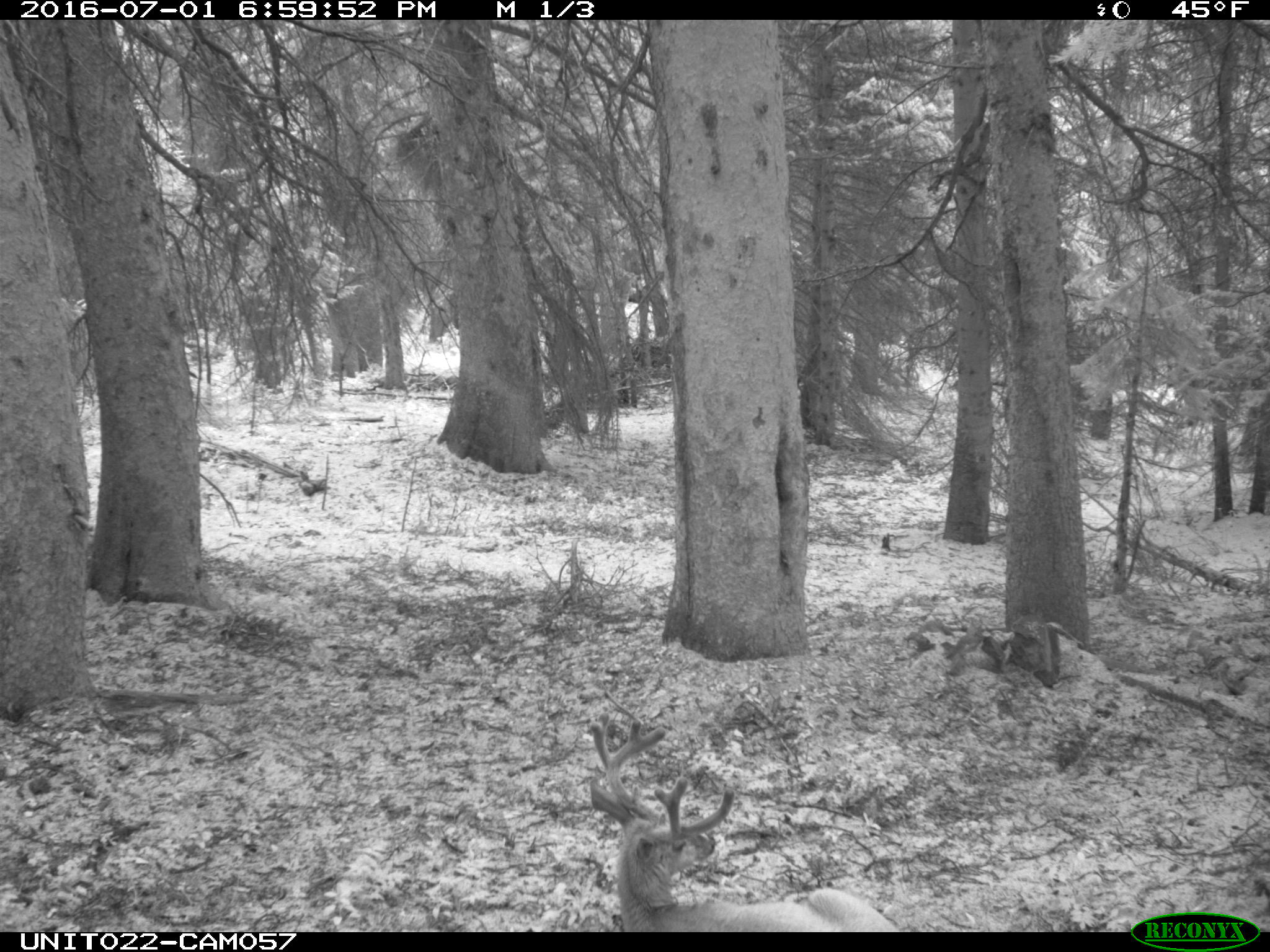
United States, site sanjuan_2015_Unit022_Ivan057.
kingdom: Animalia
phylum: Chordata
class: Mammalia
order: Artiodactyla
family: Cervidae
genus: Odocoileus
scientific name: Odocoileus hemionus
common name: mule deer